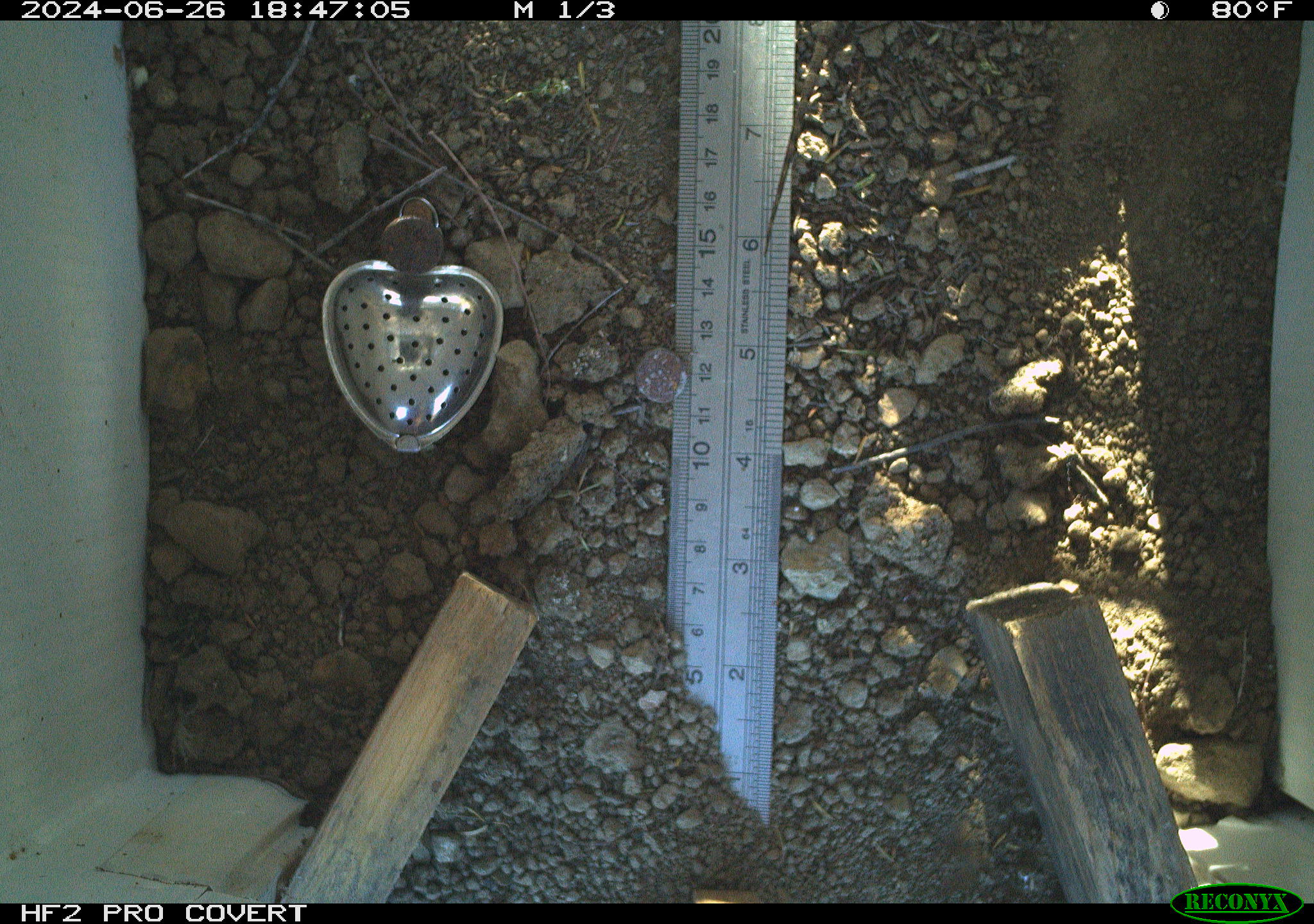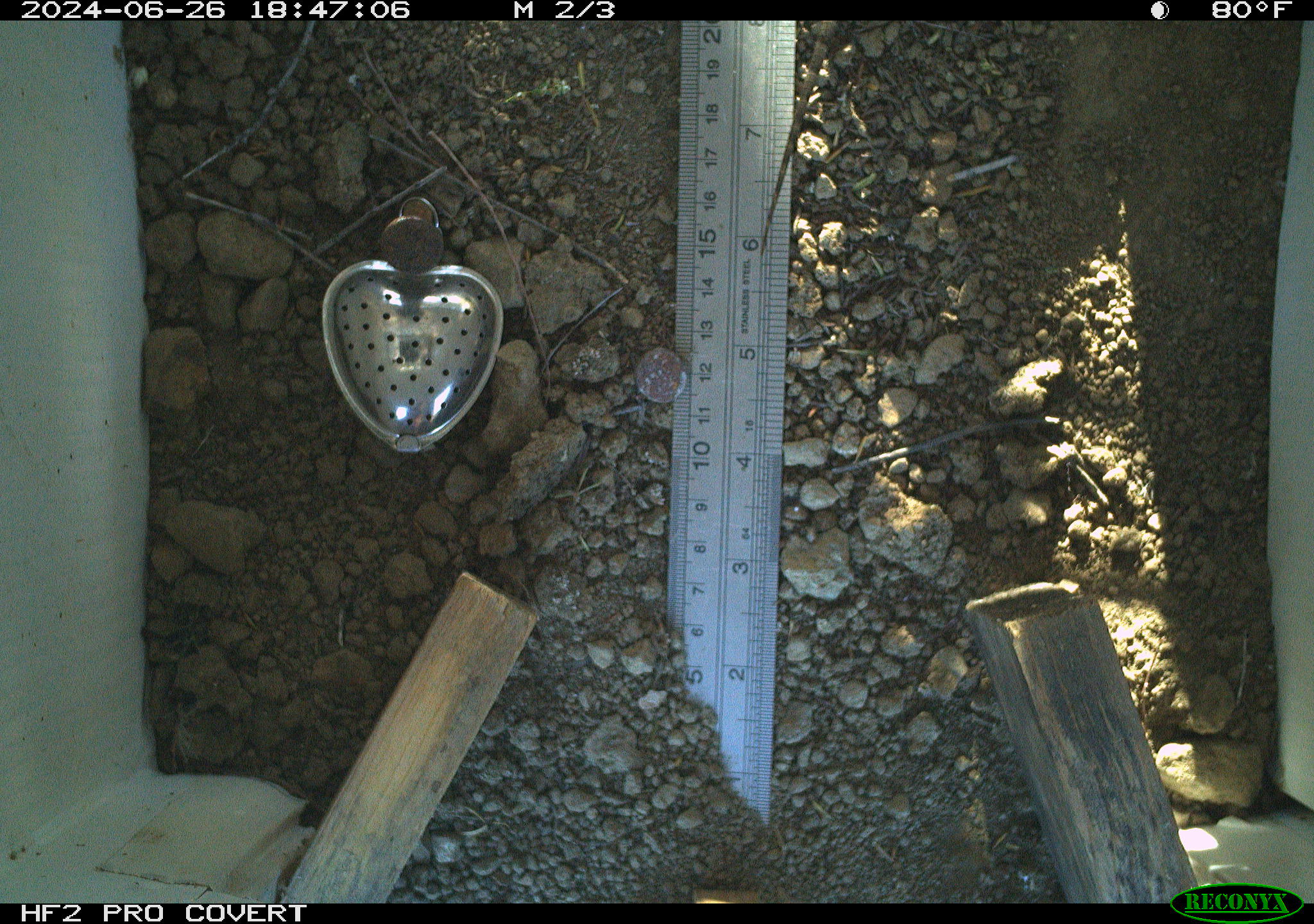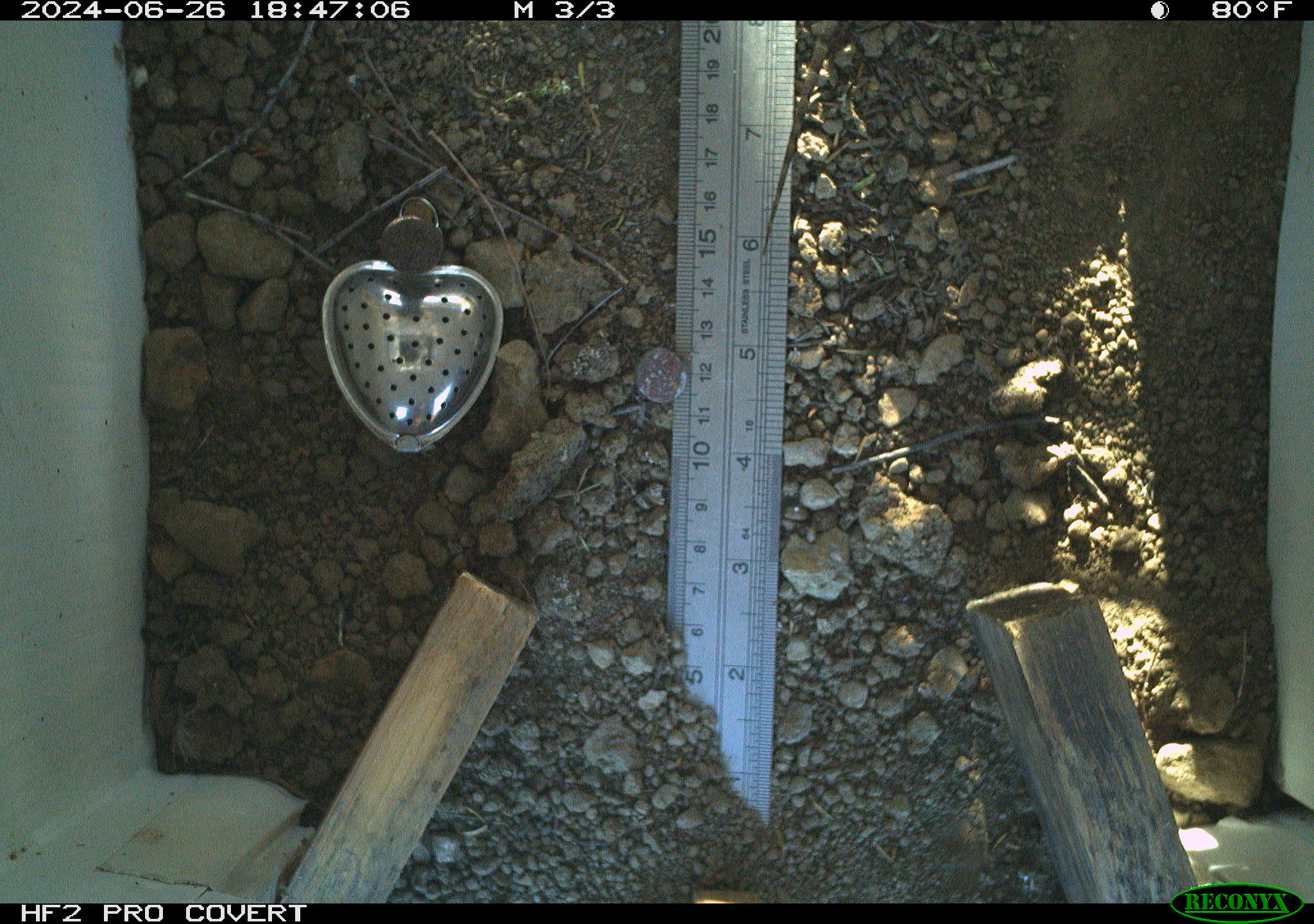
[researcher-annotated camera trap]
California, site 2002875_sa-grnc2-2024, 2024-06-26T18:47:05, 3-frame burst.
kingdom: Animalia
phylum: Chordata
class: Reptilia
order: Squamata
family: Phrynosomatidae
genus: Sceloporus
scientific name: Sceloporus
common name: spiny lizards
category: sceloporus species